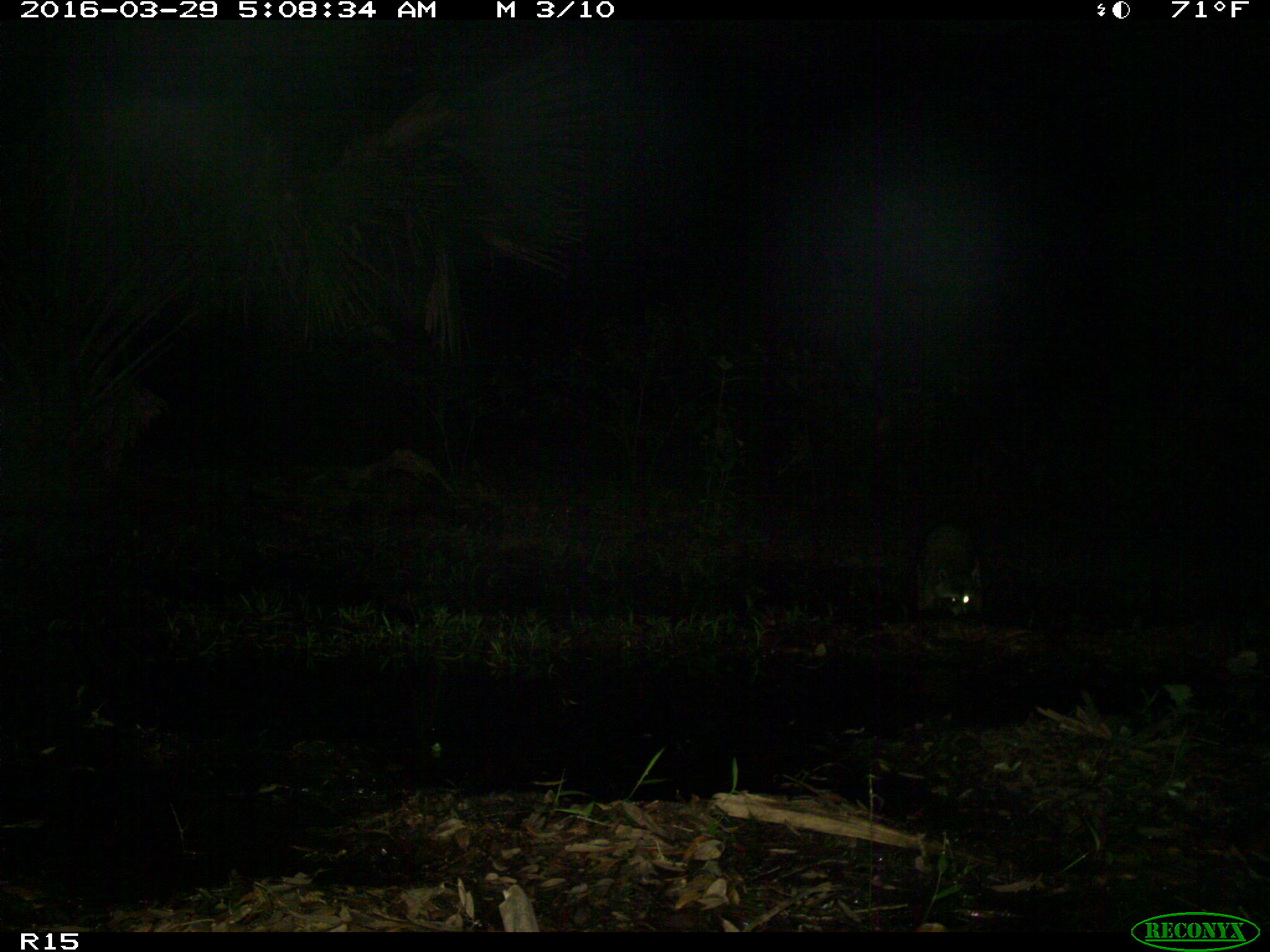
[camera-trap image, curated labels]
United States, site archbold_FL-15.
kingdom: Animalia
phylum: Chordata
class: Mammalia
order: Carnivora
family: Procyonidae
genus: Procyon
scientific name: Procyon lotor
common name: common raccoon